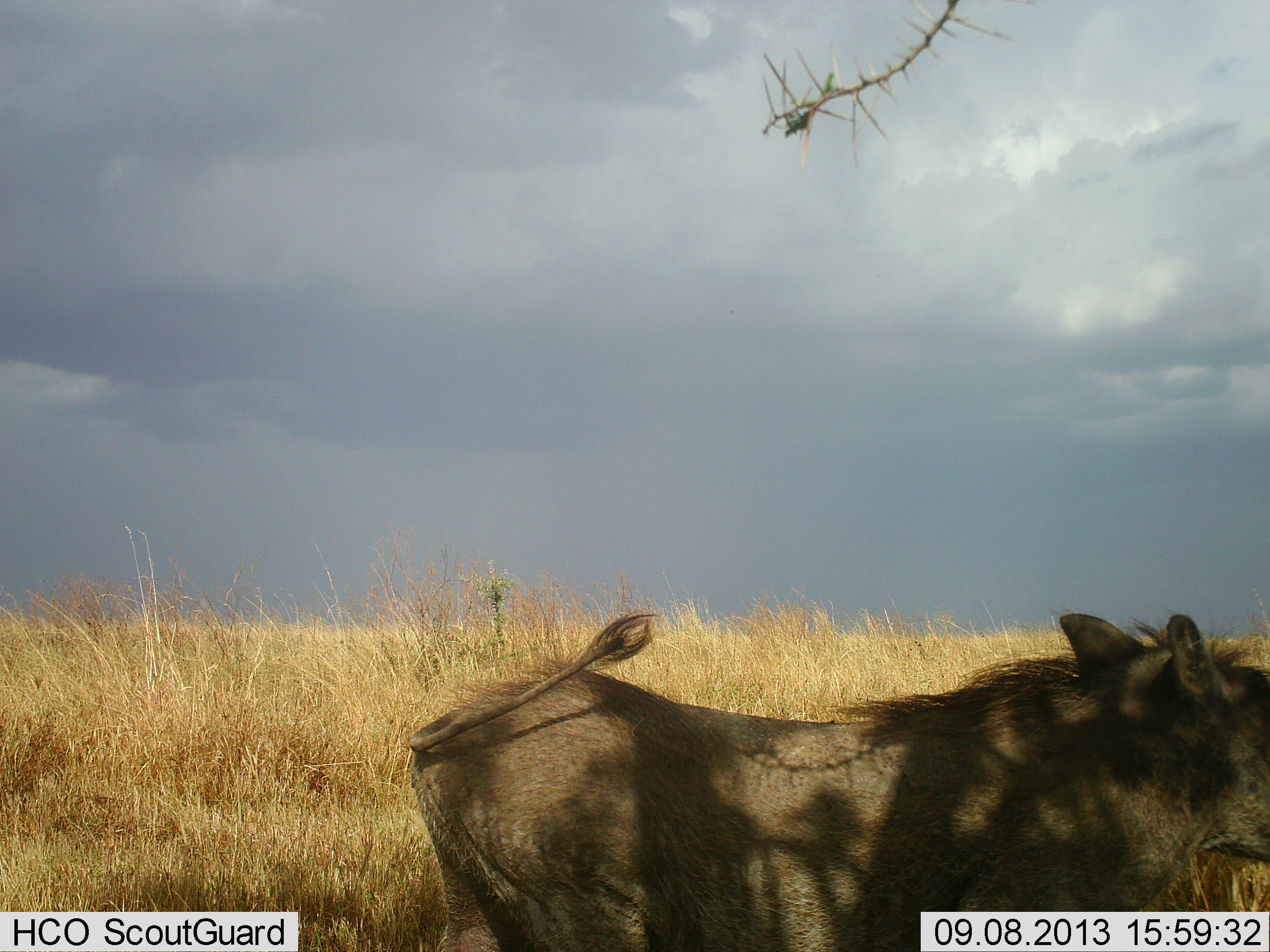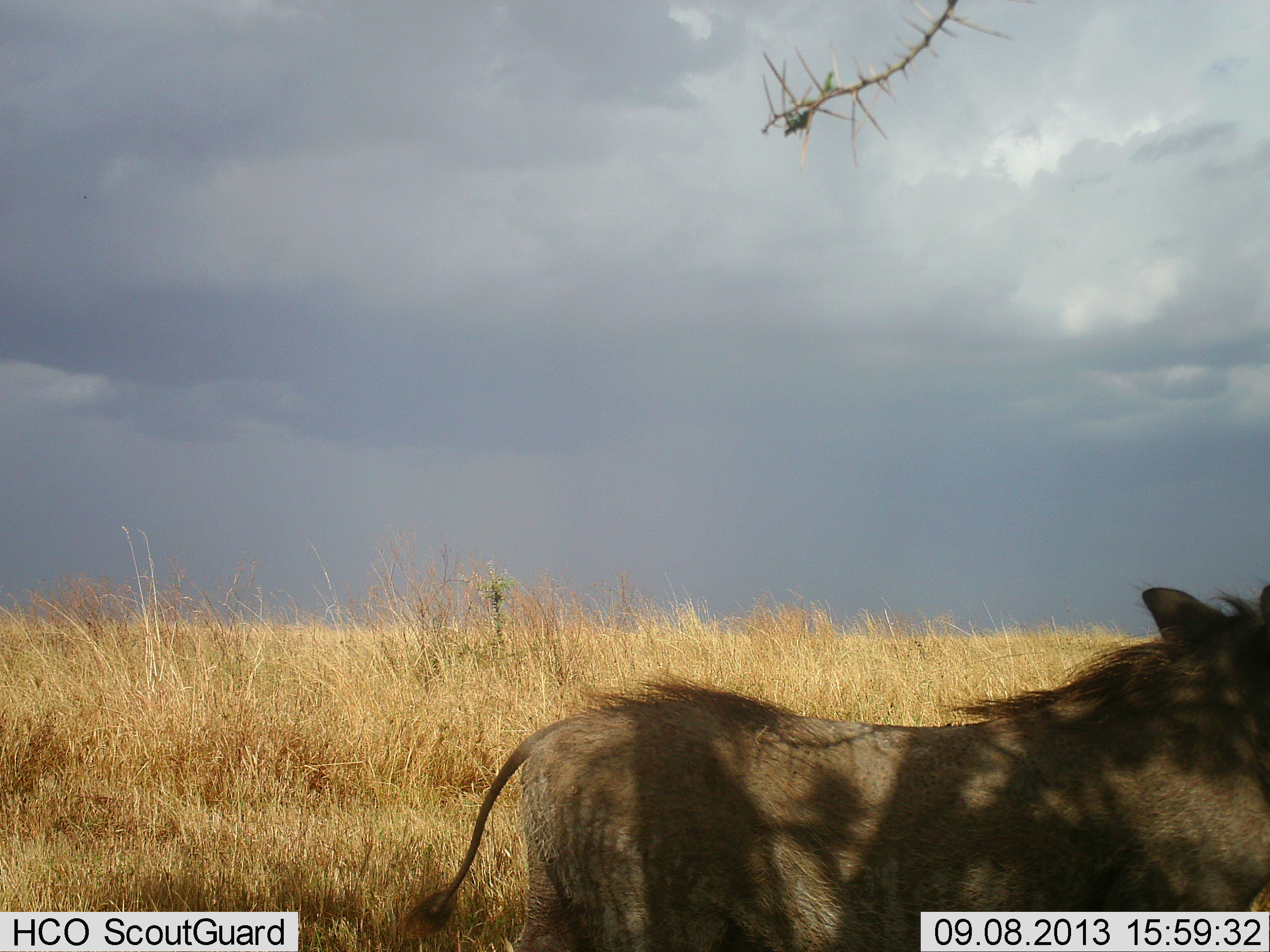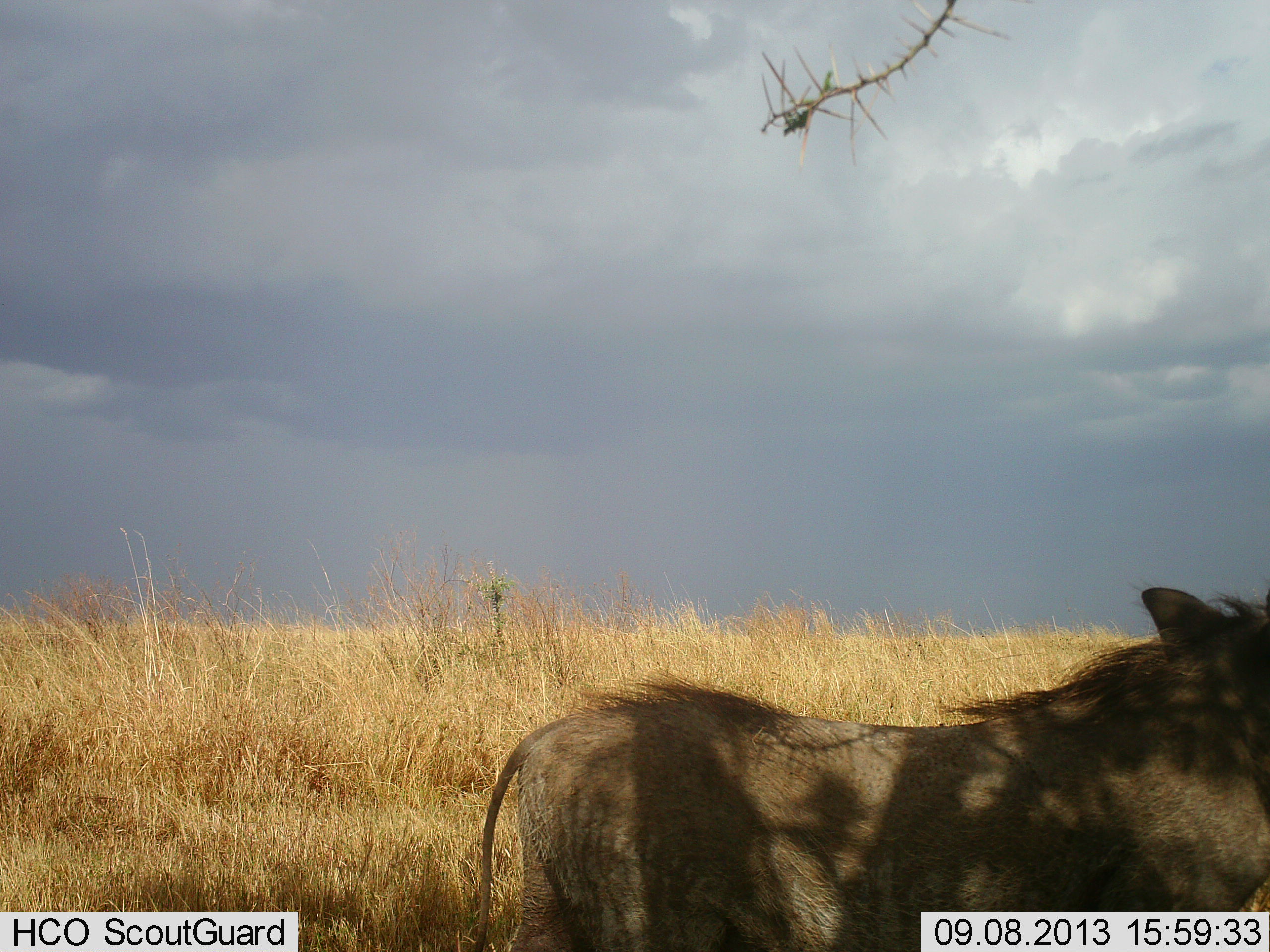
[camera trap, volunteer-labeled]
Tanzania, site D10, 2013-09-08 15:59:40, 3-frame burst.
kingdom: Animalia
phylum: Chordata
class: Mammalia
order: Artiodactyla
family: Suidae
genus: Phacochoerus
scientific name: Phacochoerus africanus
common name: warthog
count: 1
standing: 53%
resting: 0%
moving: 53%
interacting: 0%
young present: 0%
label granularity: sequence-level